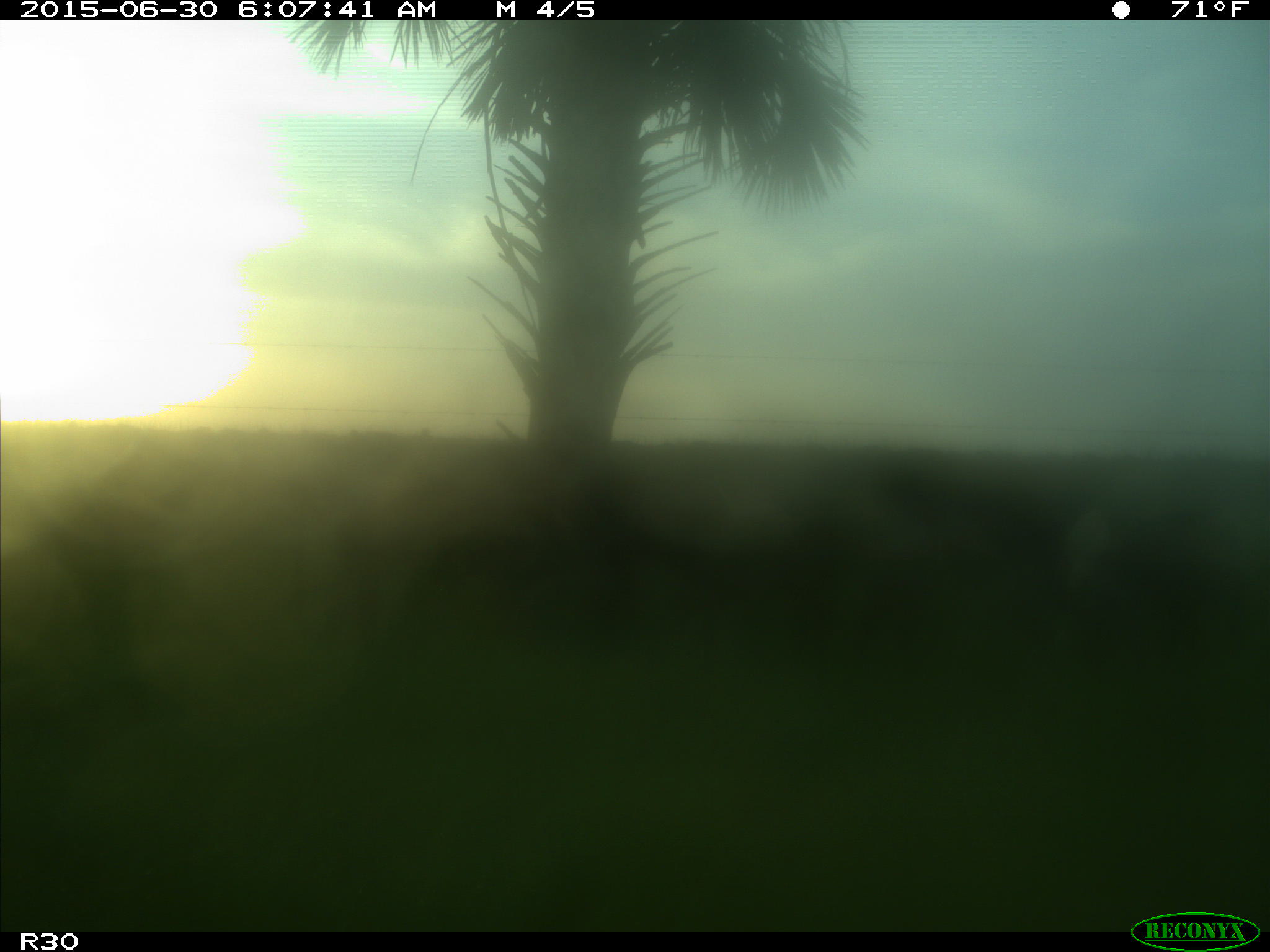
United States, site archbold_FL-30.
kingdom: Animalia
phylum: Chordata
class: Mammalia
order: Artiodactyla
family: Bovidae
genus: Bos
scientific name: Bos taurus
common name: domestic cow